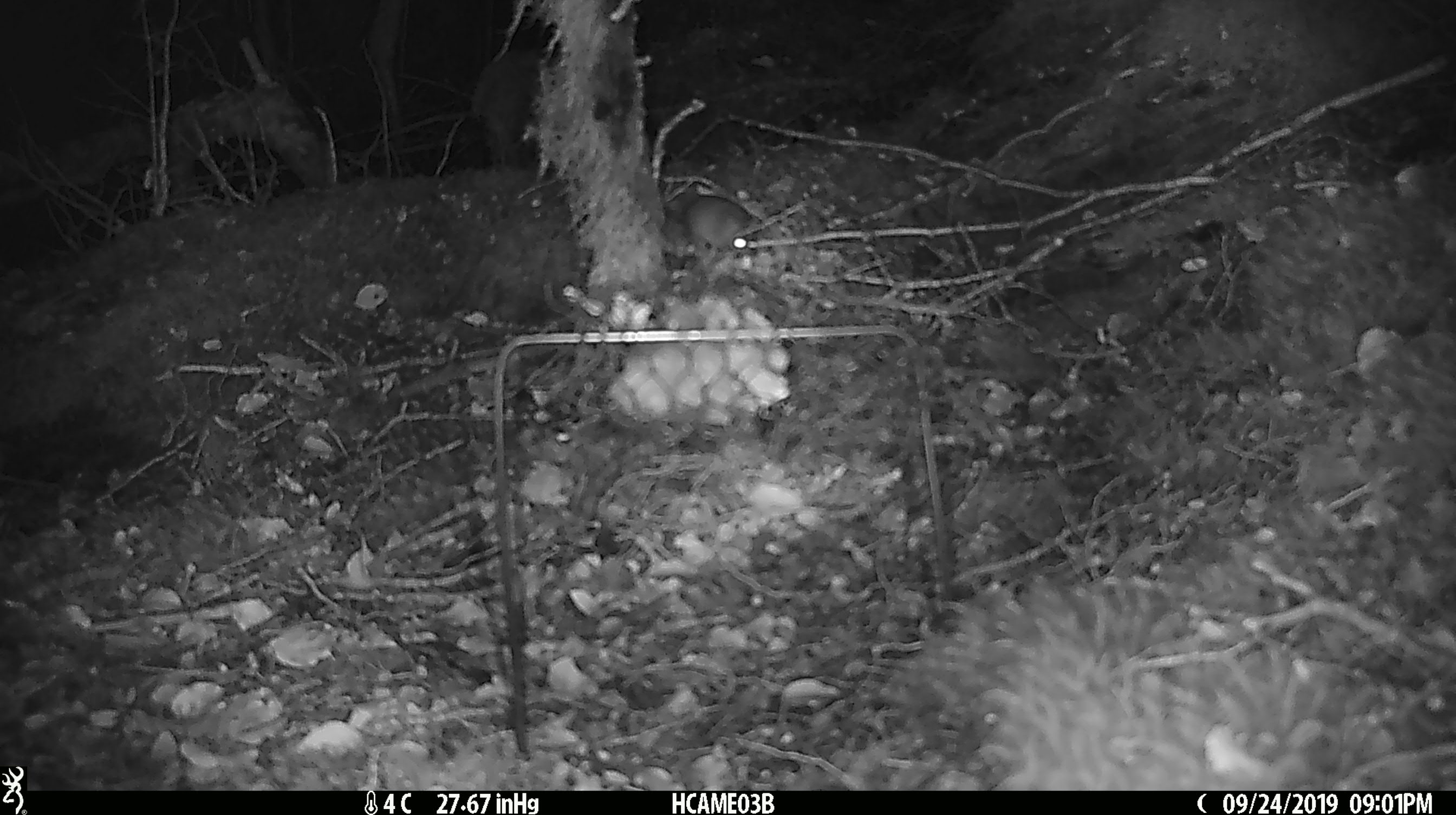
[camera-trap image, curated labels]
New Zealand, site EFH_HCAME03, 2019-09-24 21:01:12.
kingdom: Animalia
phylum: Chordata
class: Mammalia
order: Rodentia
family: Muridae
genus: Mus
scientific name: Mus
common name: mouse